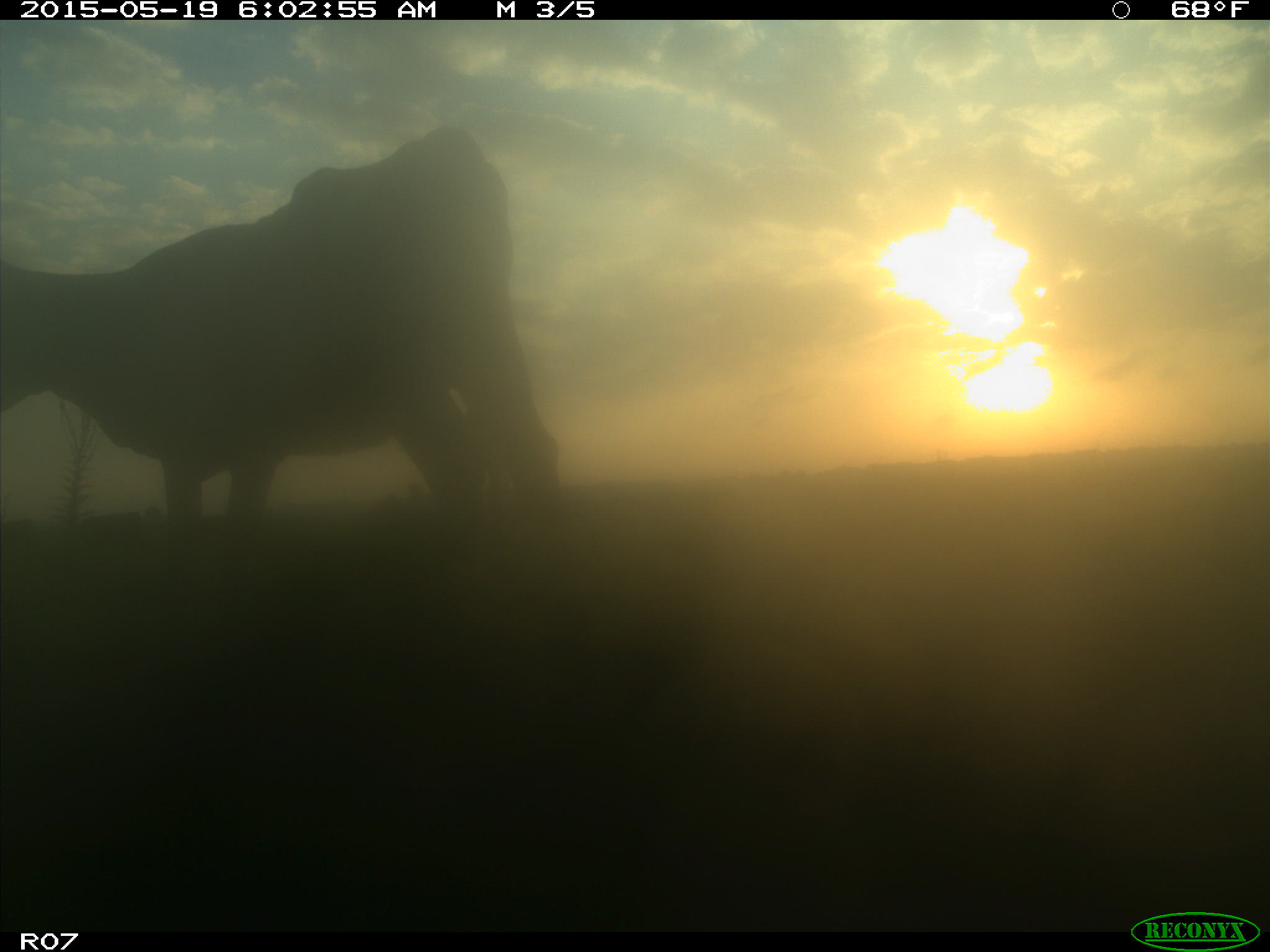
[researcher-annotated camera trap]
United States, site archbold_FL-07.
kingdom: Animalia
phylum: Chordata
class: Mammalia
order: Artiodactyla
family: Bovidae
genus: Bos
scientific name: Bos taurus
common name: domestic cow